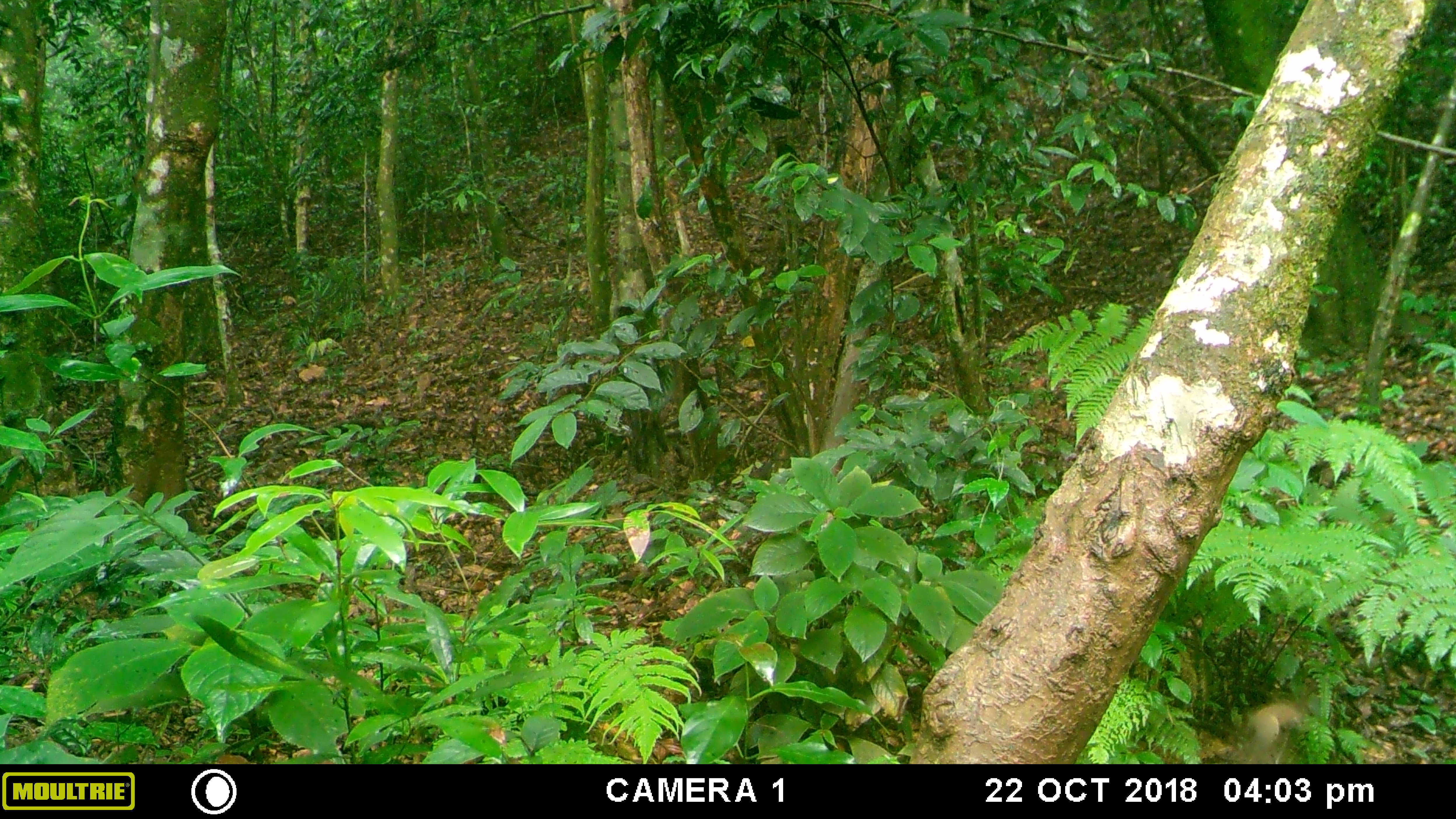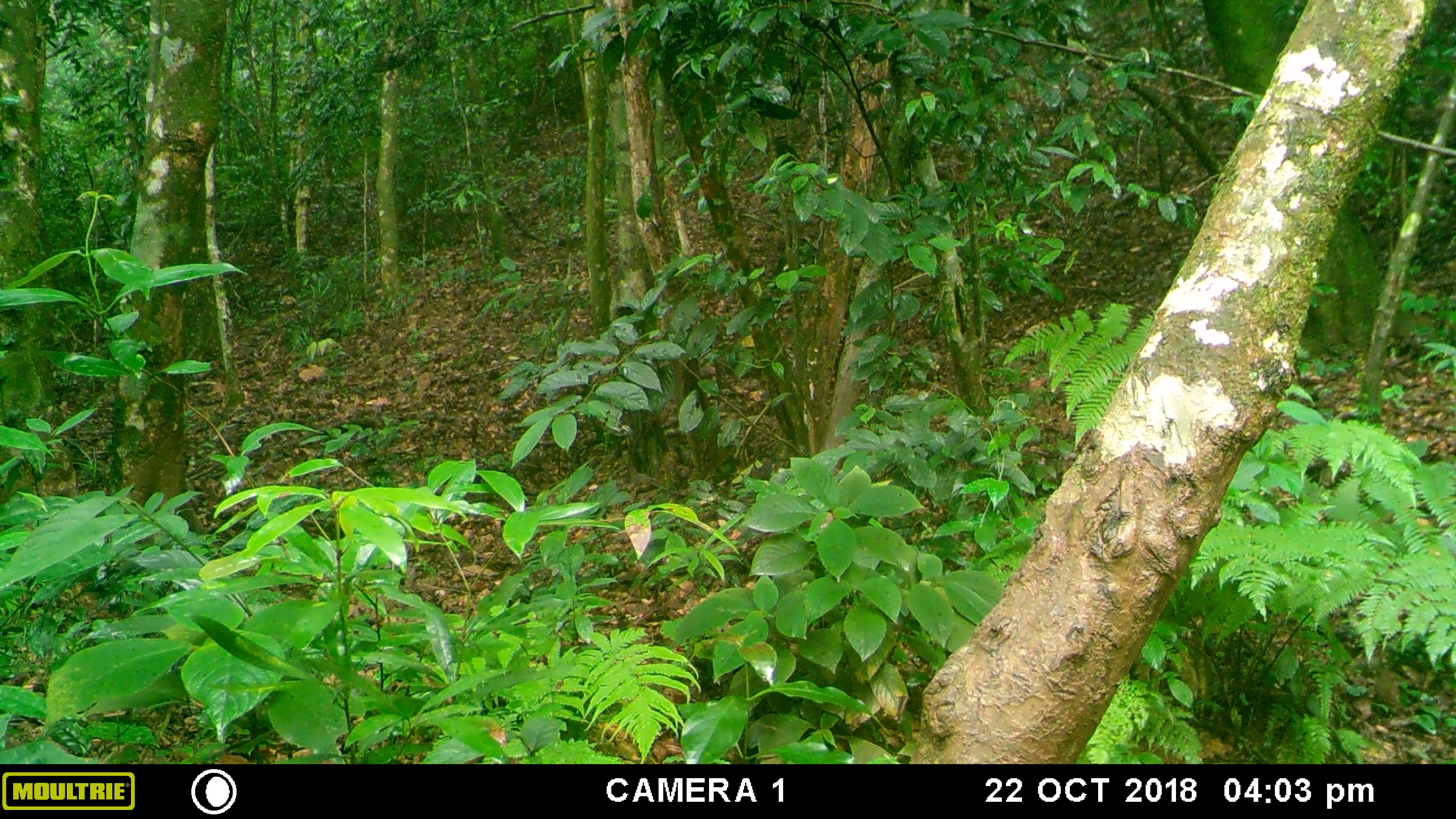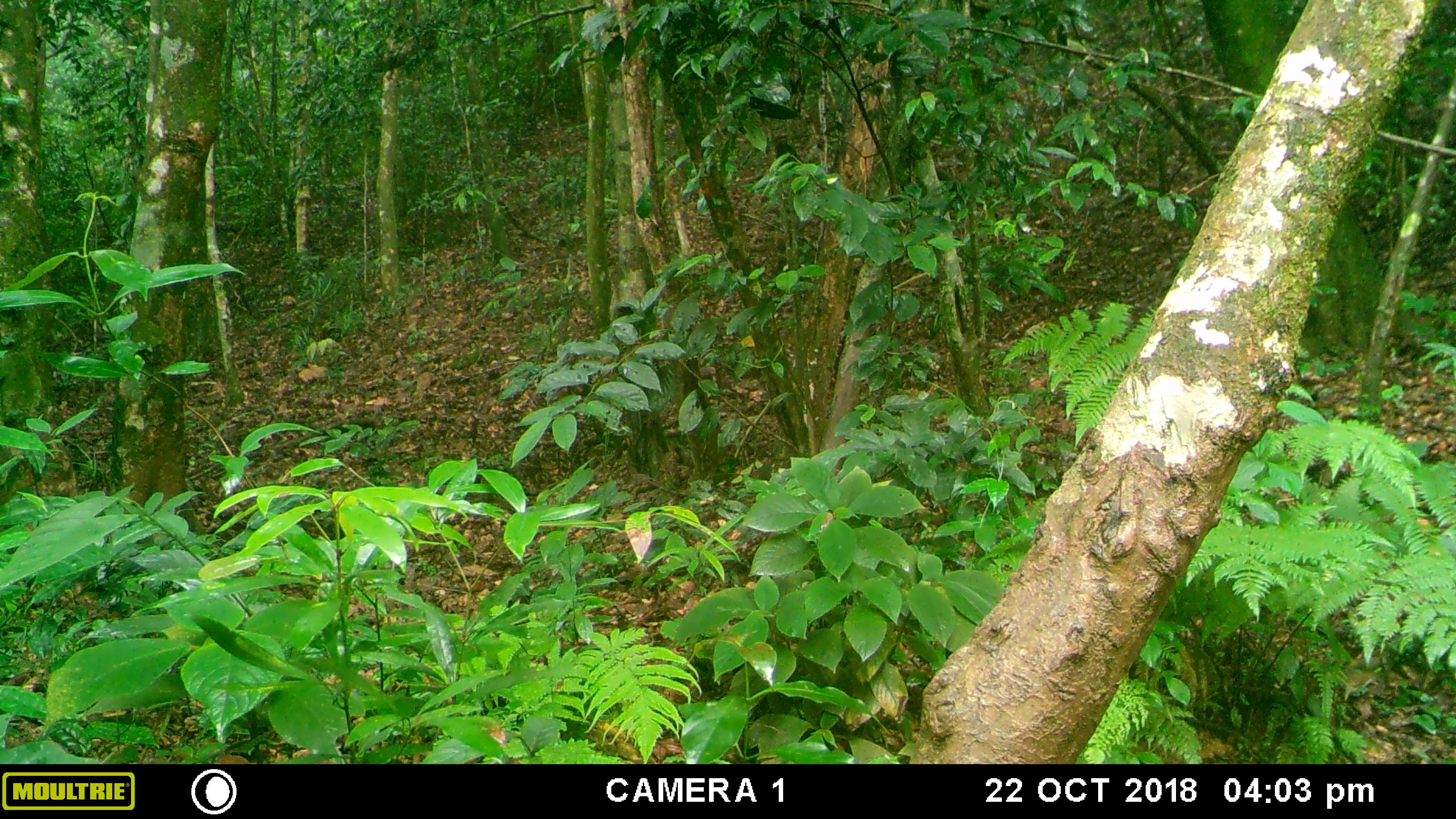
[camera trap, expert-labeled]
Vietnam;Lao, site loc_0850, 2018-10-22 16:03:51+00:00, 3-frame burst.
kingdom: Animalia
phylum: Chordata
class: Mammalia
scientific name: Mammalia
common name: mammal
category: unidentified small mammal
Unidentified small mammal (mammal) (Mammalia). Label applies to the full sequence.